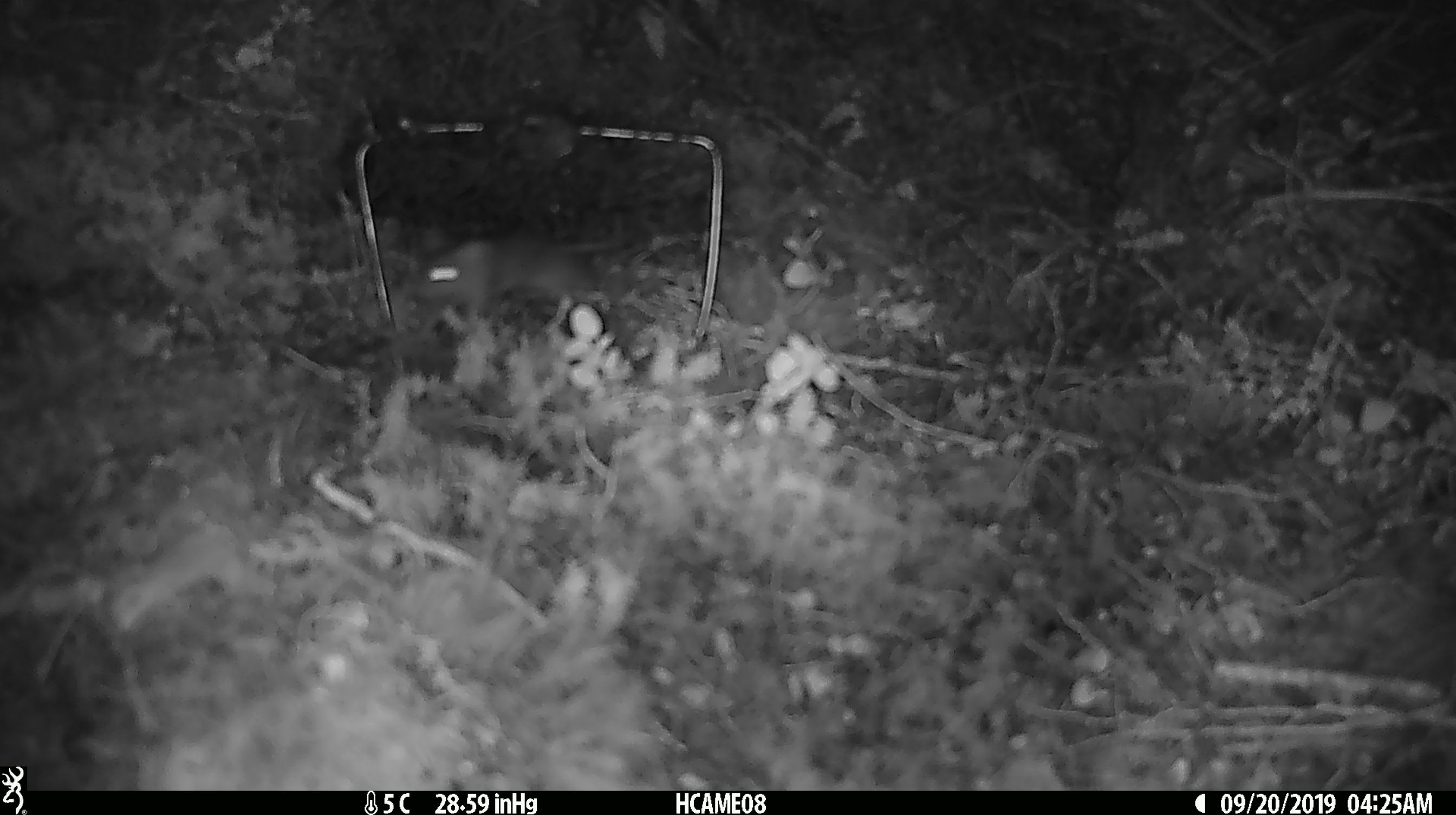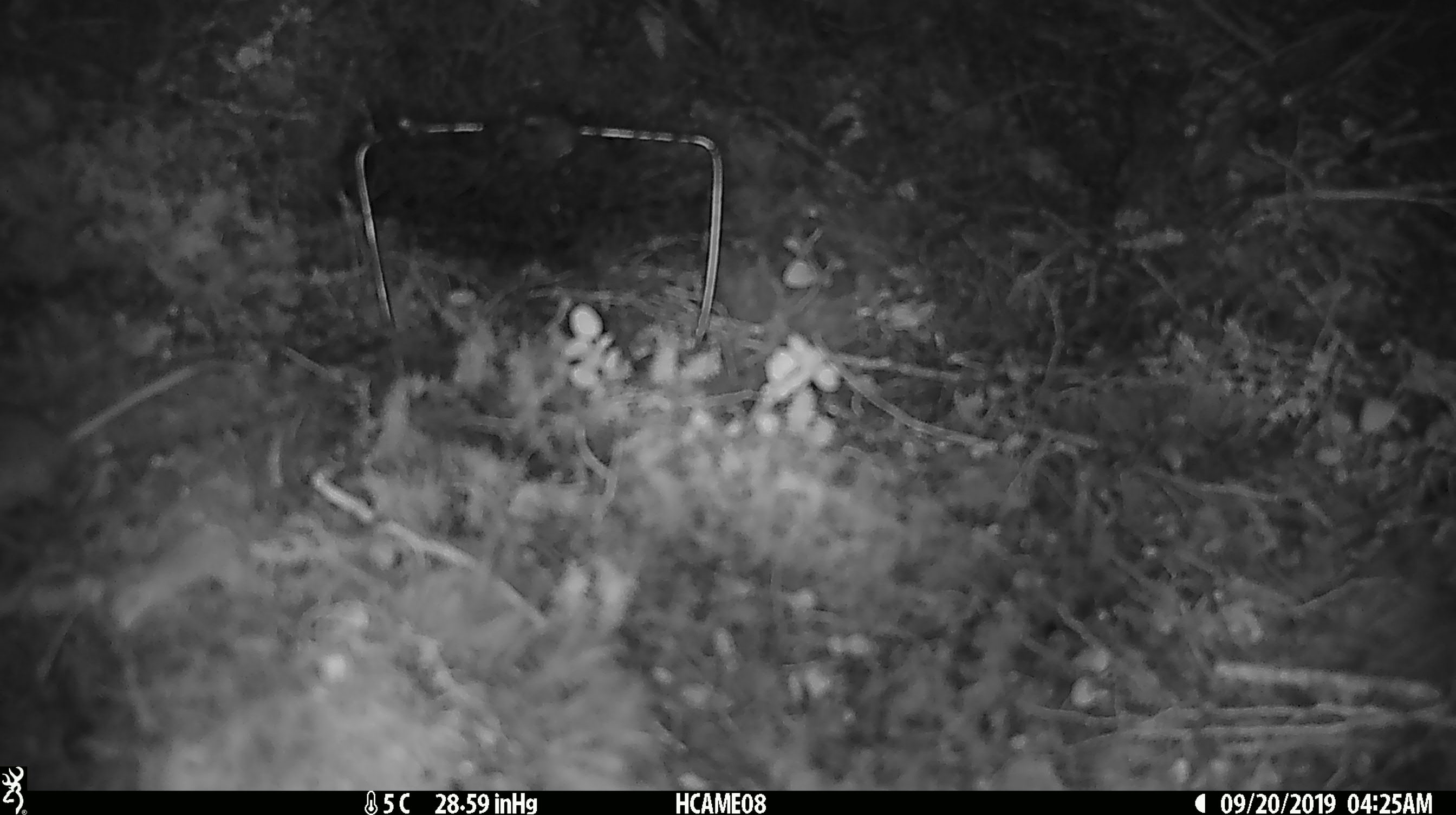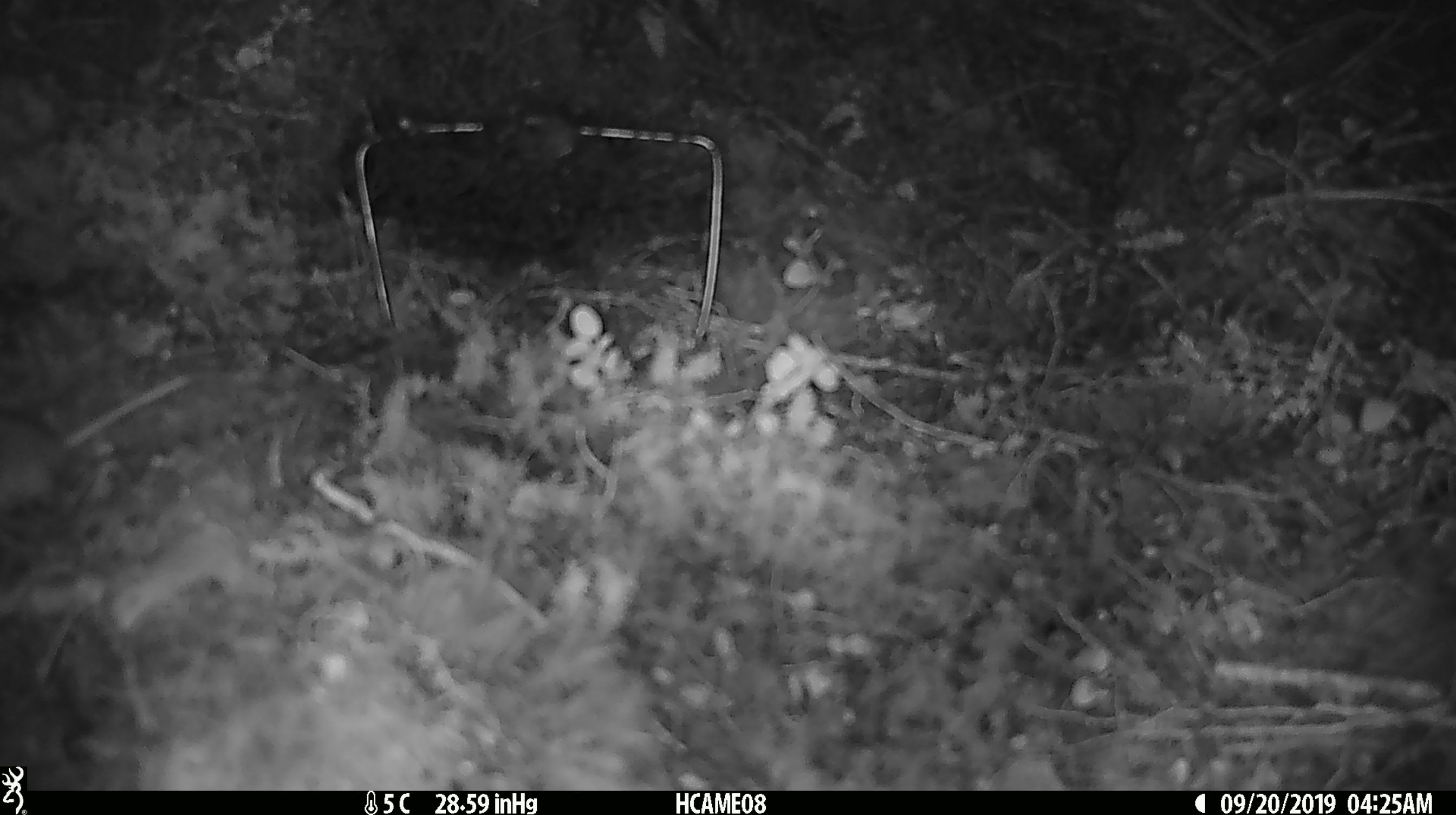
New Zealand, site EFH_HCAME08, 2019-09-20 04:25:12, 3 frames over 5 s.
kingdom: Animalia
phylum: Chordata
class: Mammalia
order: Rodentia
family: Muridae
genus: Mus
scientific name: Mus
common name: mouse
Mouse (Mus).